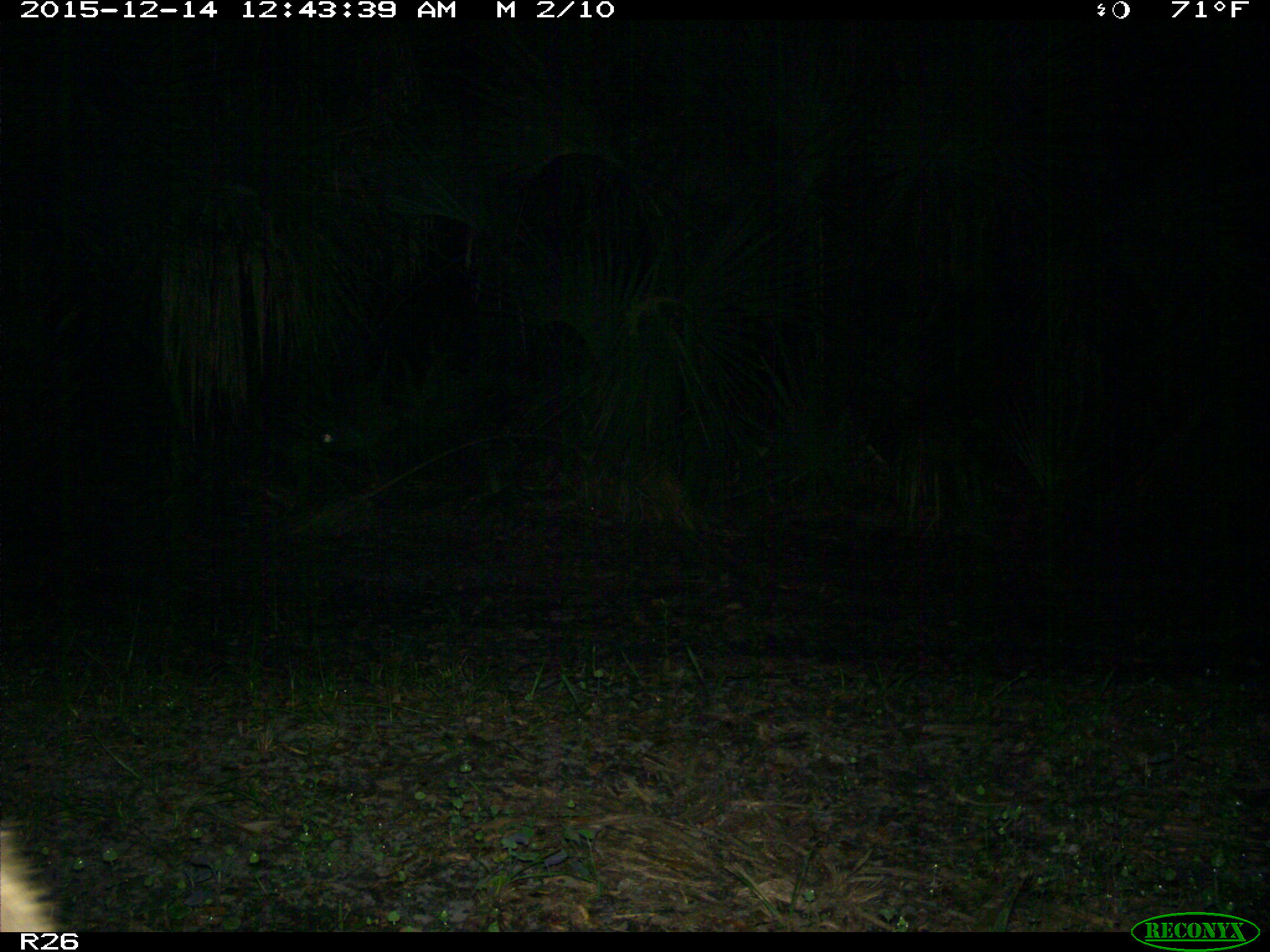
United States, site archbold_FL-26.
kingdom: Animalia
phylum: Chordata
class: Mammalia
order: Artiodactyla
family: Suidae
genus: Sus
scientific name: Sus scrofa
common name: wild boar